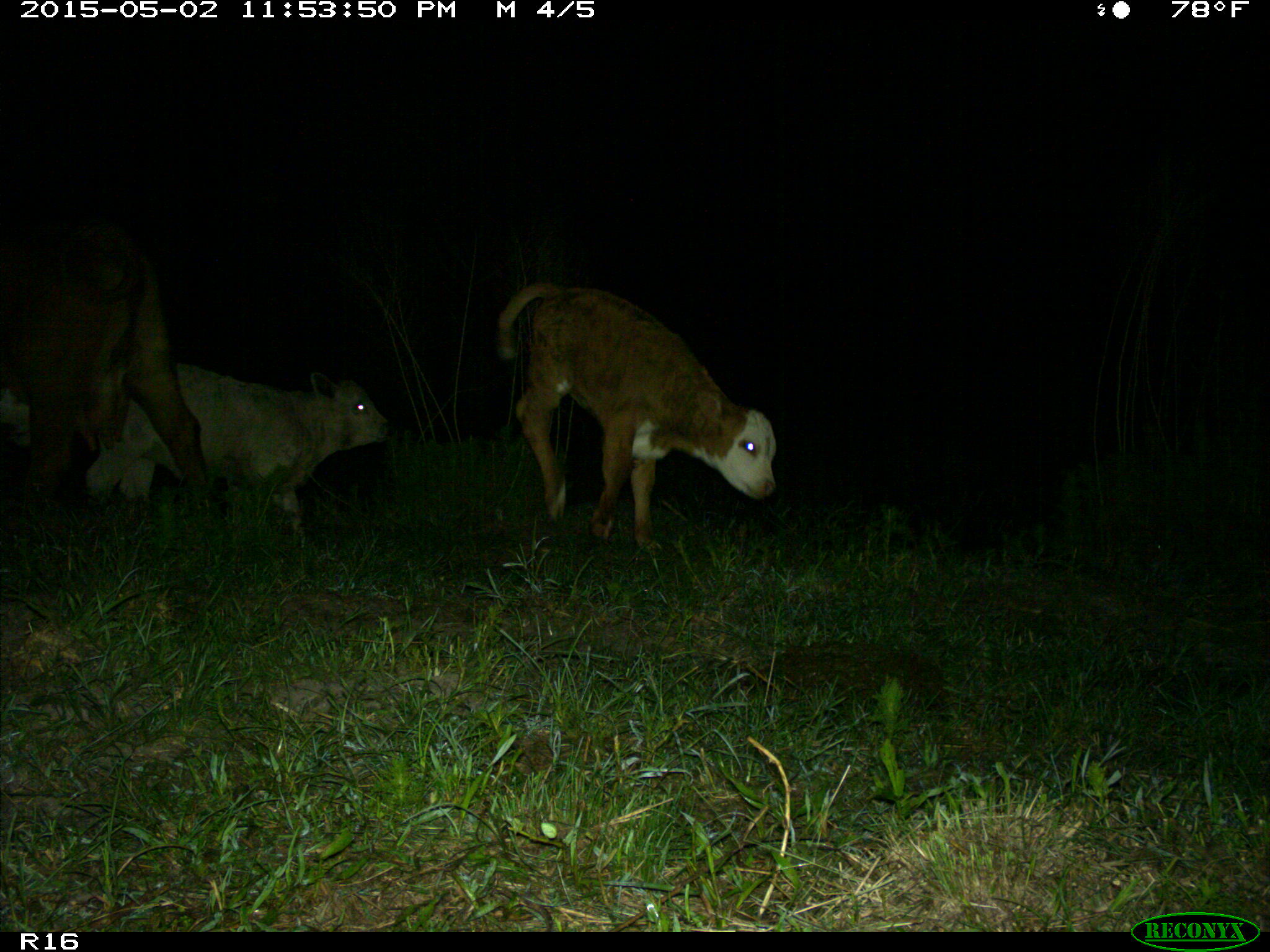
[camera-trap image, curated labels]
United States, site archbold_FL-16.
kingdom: Animalia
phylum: Chordata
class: Mammalia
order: Artiodactyla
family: Bovidae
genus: Bos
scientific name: Bos taurus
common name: domestic cow